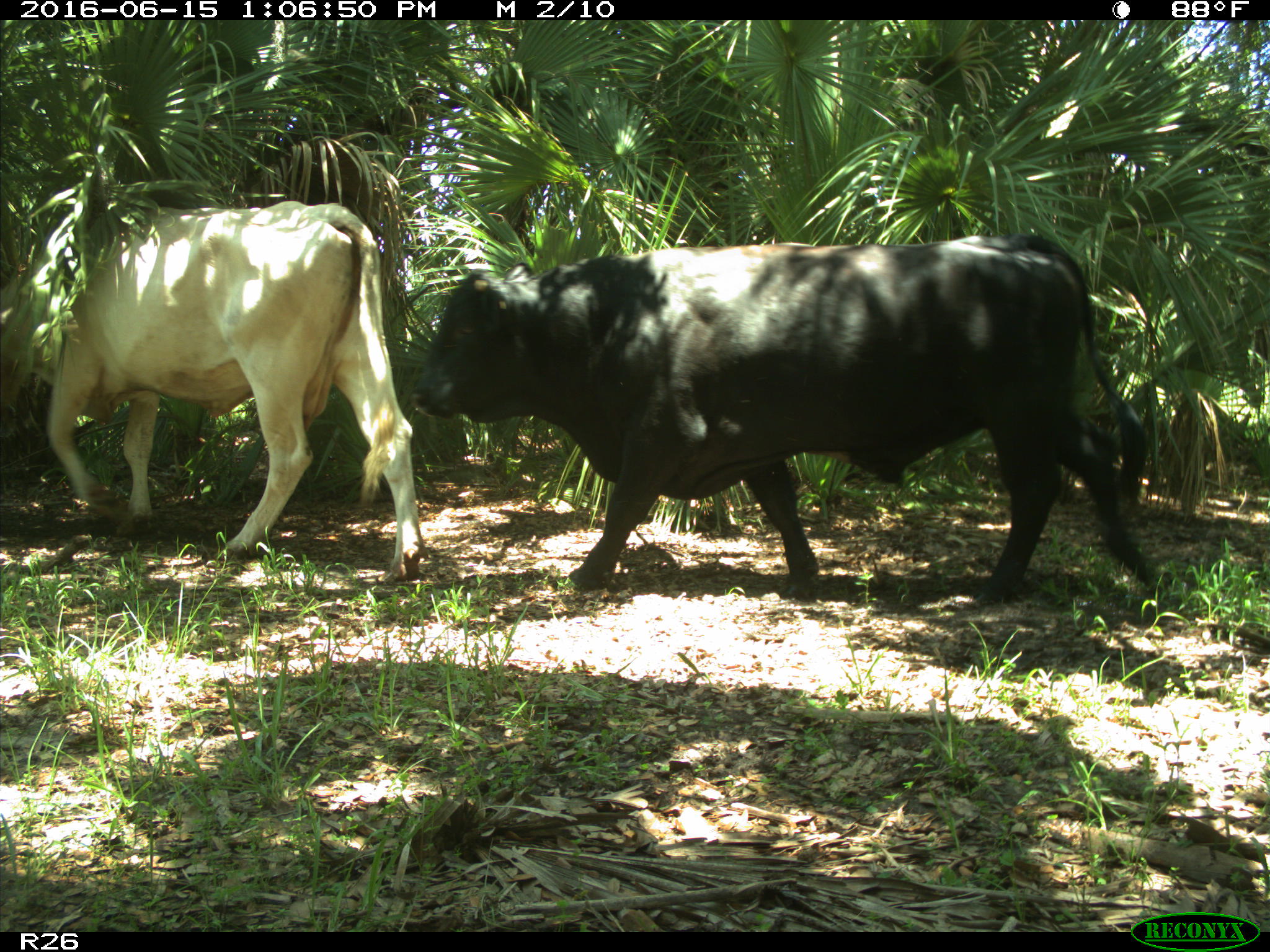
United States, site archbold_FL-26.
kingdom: Animalia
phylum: Chordata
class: Mammalia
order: Artiodactyla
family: Bovidae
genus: Bos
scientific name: Bos taurus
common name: domestic cow